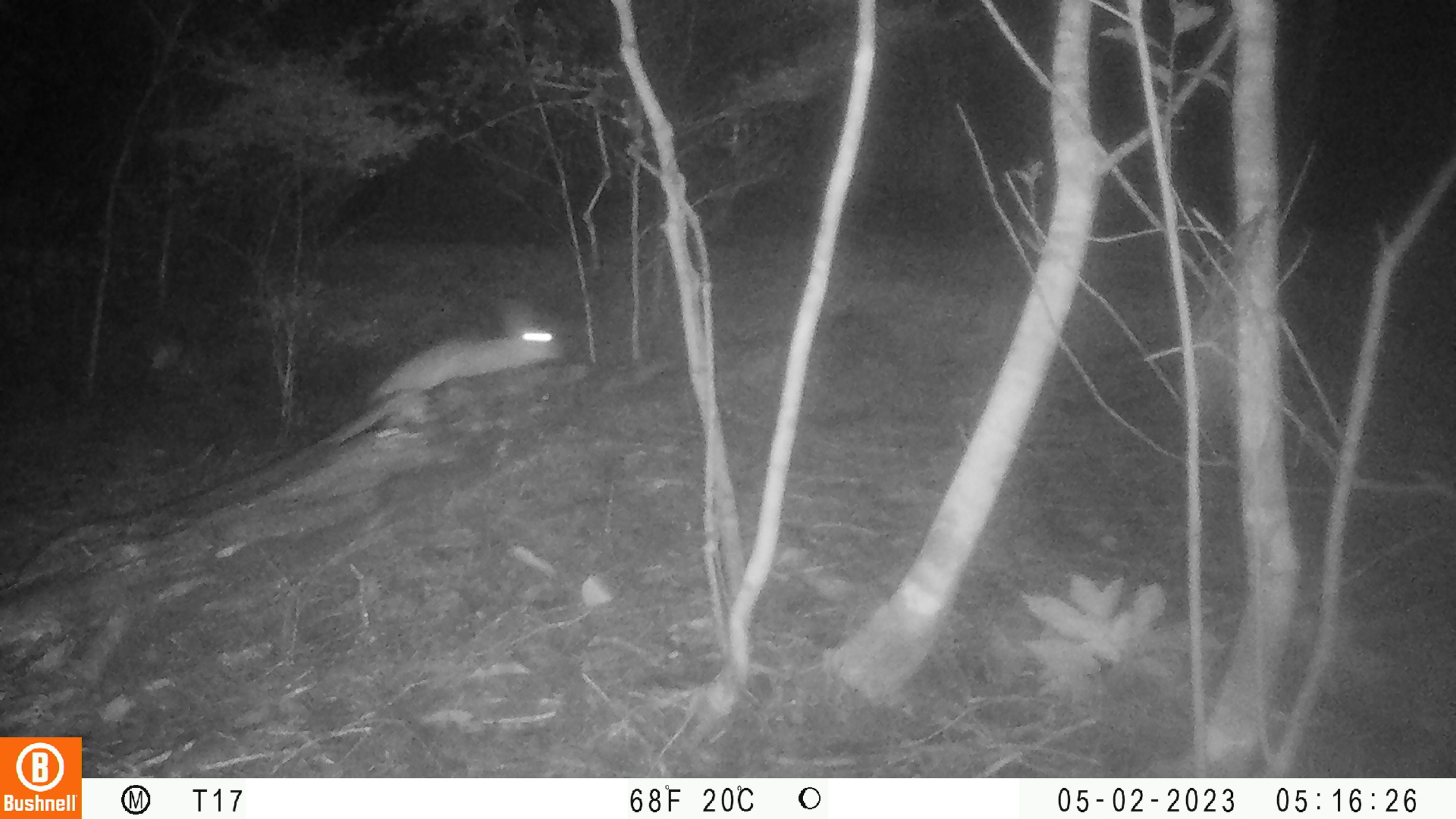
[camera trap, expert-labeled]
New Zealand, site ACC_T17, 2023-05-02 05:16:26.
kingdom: Animalia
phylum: Chordata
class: Mammalia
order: Lagomorpha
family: Leporidae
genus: Oryctolagus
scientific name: Oryctolagus cuniculus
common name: european rabbit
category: rabbit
Rabbit (european rabbit) (Oryctolagus cuniculus).